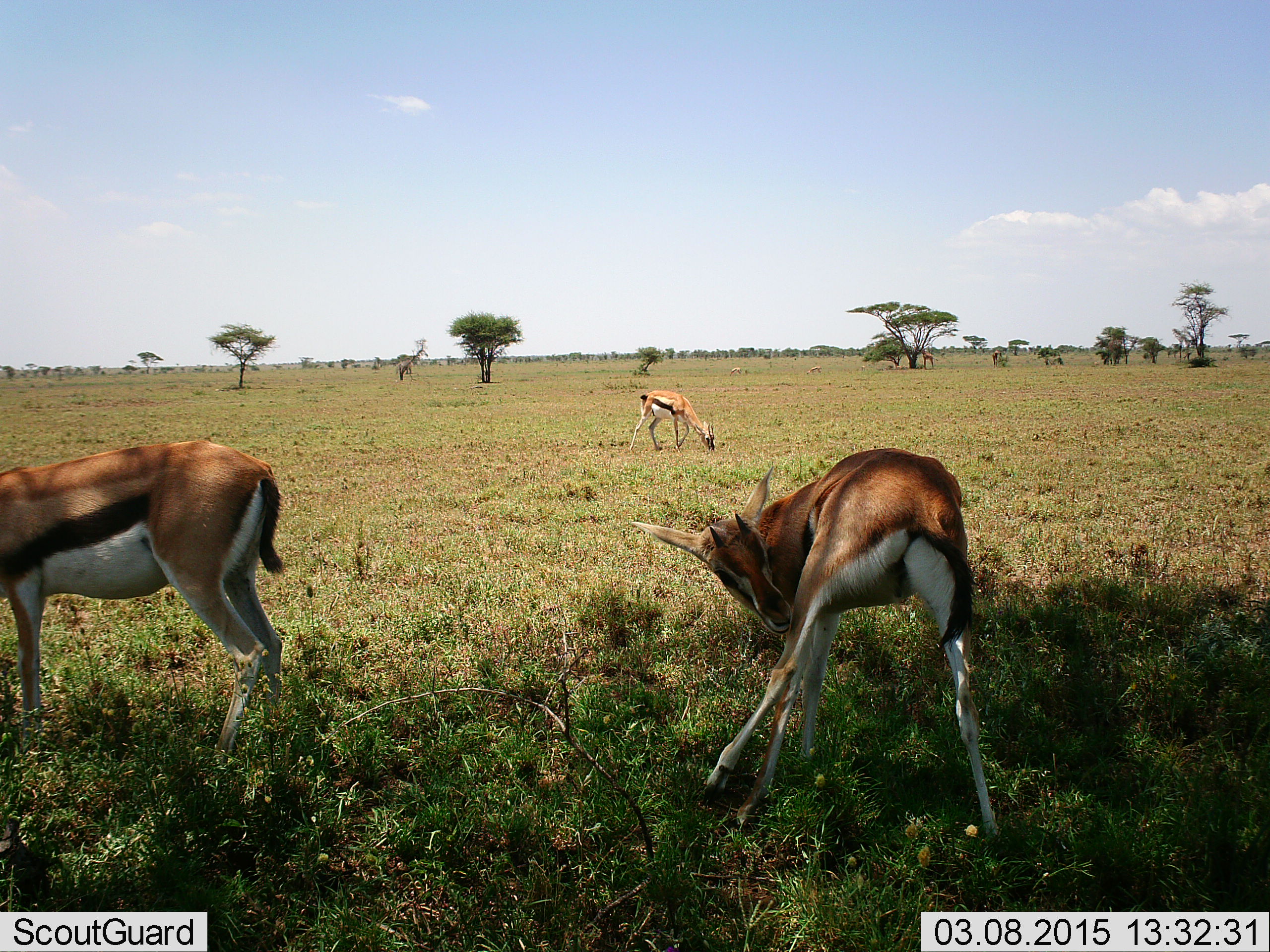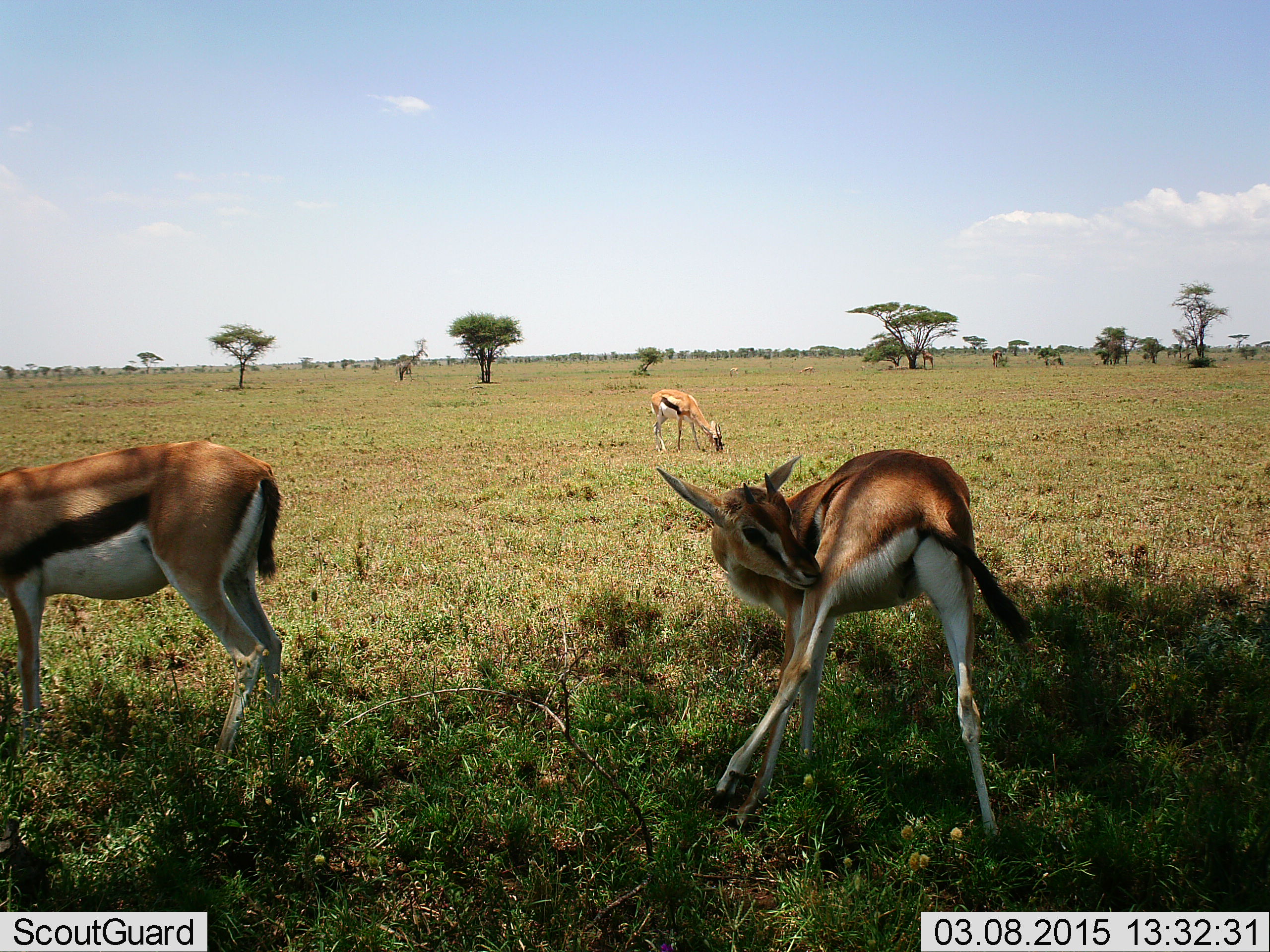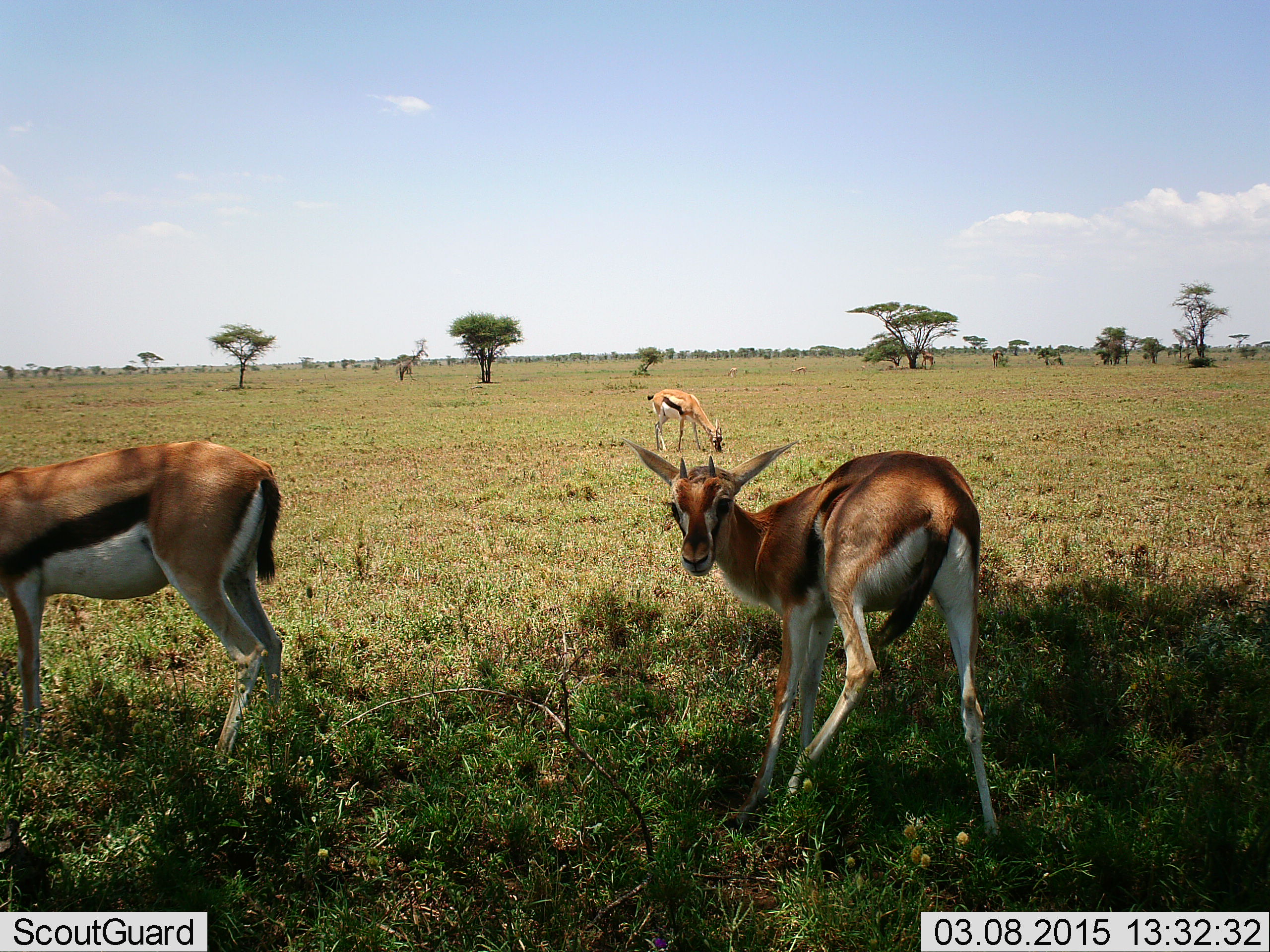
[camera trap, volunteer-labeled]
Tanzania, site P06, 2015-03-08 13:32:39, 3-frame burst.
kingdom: Animalia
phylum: Chordata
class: Mammalia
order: Artiodactyla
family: Bovidae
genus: Eudorcas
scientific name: Eudorcas thomsonii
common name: thomson's gazelle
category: gazellethomsons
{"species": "gazellethomsons (thomson's gazelle) (Eudorcas thomsonii)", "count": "3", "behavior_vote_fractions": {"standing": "80%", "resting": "0%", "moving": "30%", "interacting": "10%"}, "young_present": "20%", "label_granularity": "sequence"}